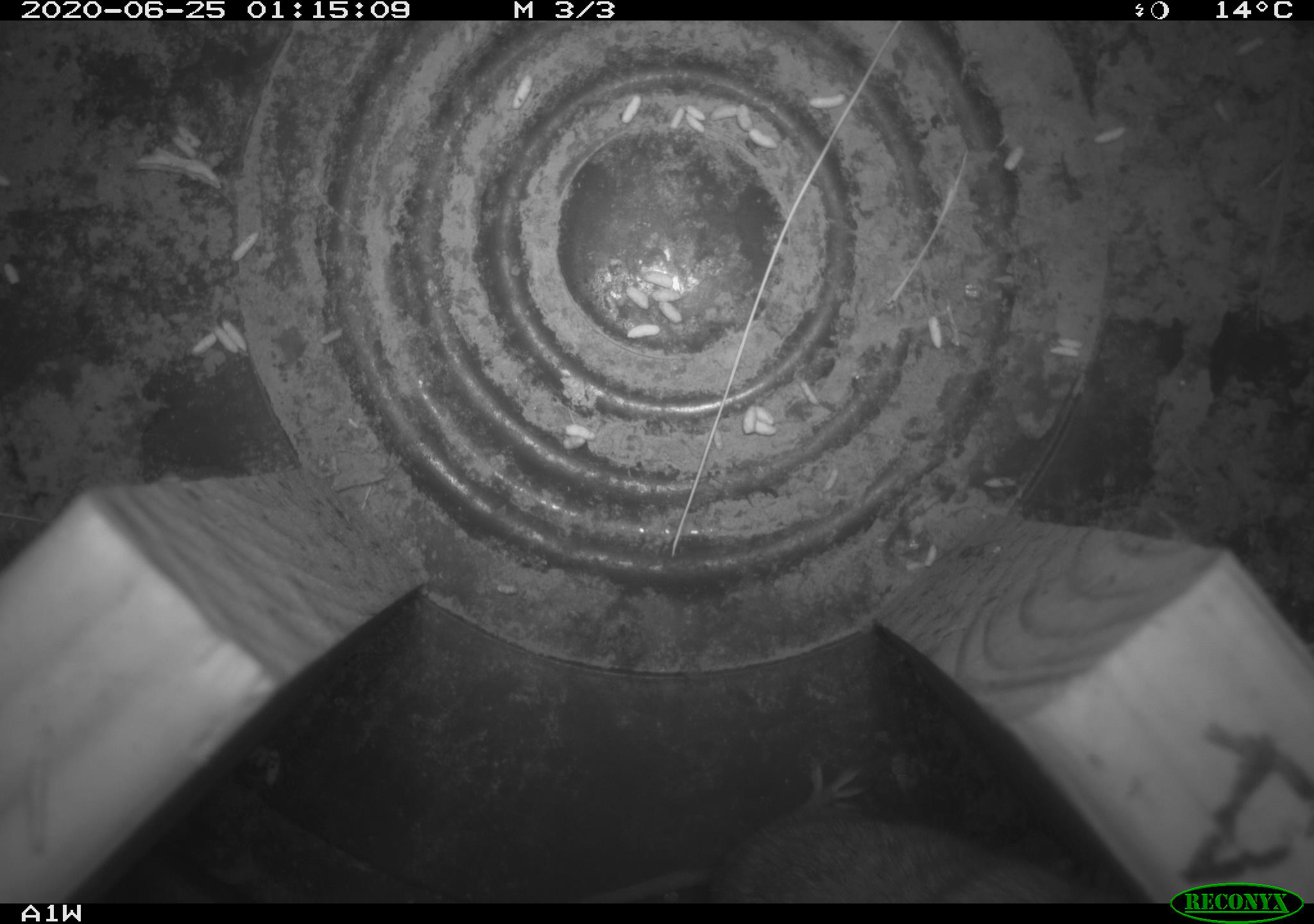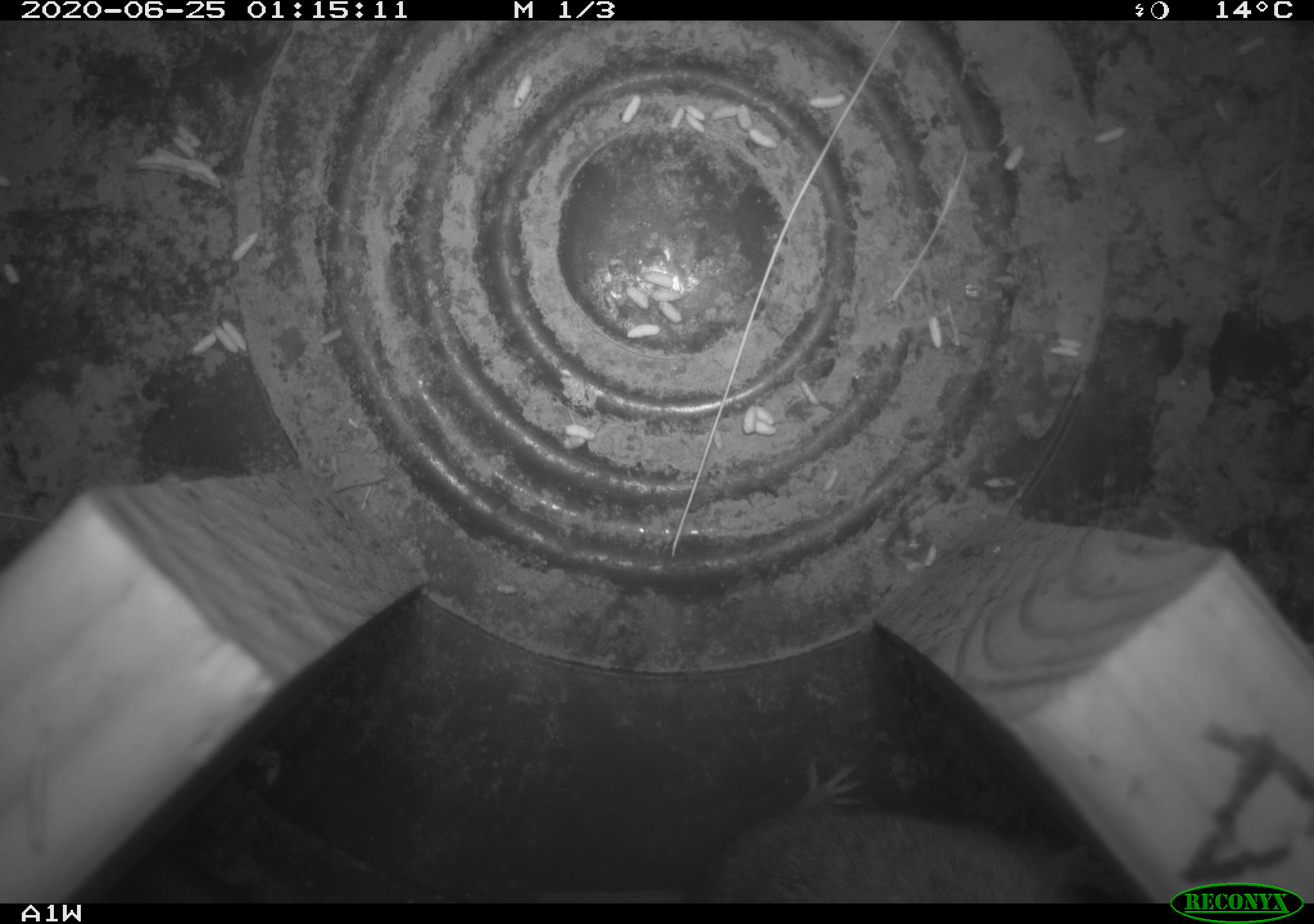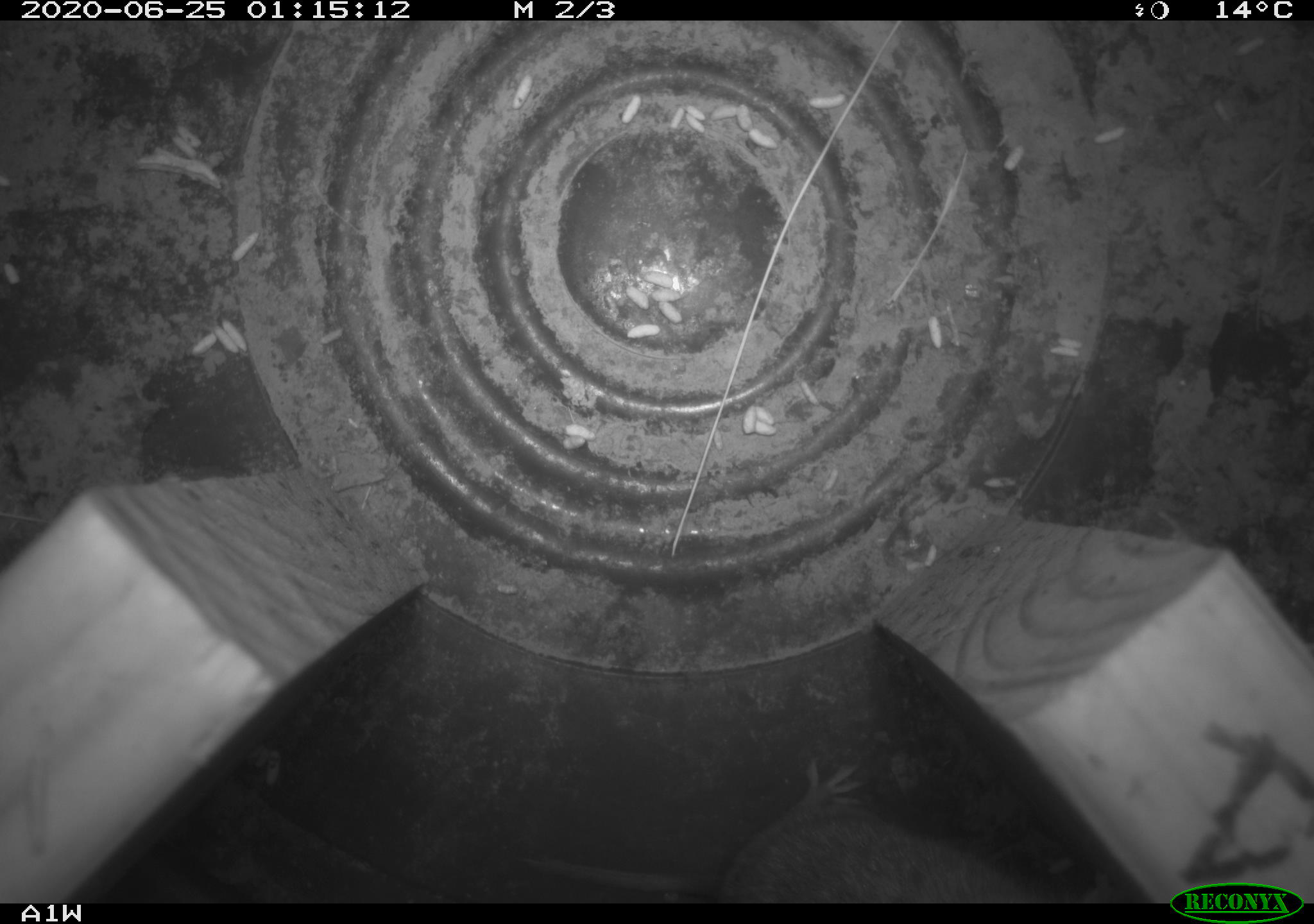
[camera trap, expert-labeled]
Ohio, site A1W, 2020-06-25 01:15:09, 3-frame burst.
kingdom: Animalia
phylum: Chordata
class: Mammalia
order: Rodentia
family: Cricetidae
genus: Microtus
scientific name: Microtus pennsylvanicus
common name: meadow vole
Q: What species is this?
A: Meadow vole (Microtus pennsylvanicus).